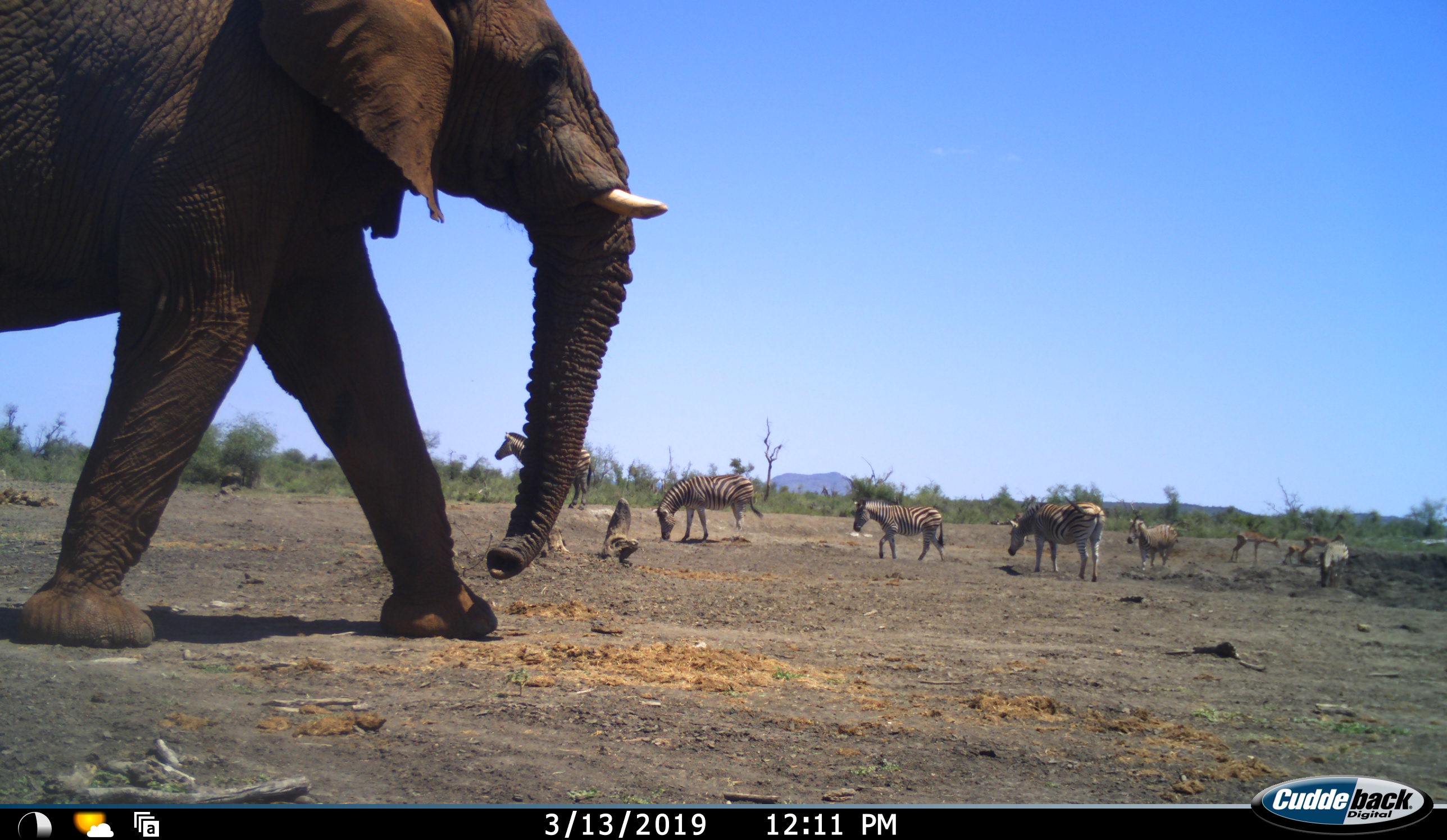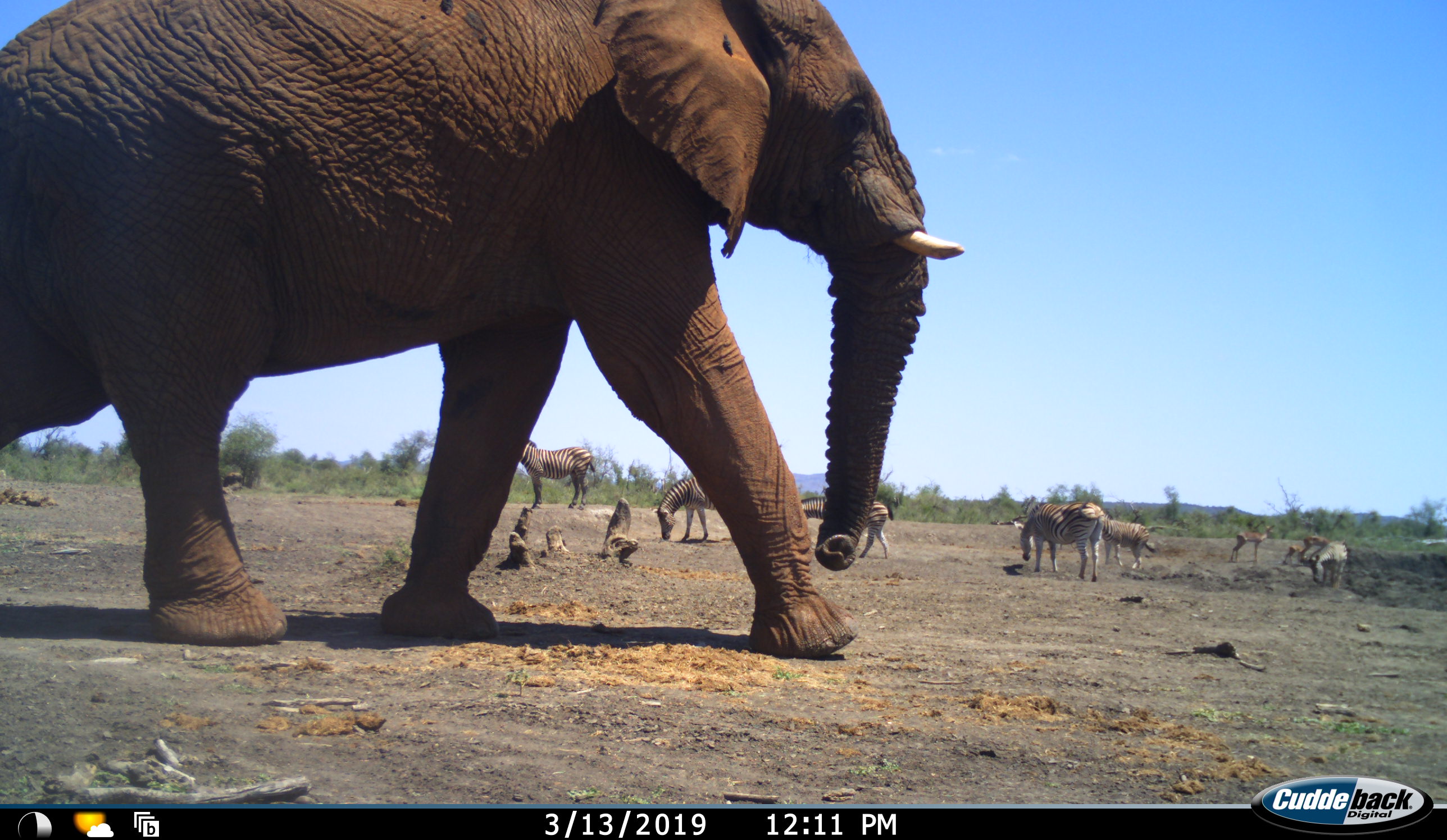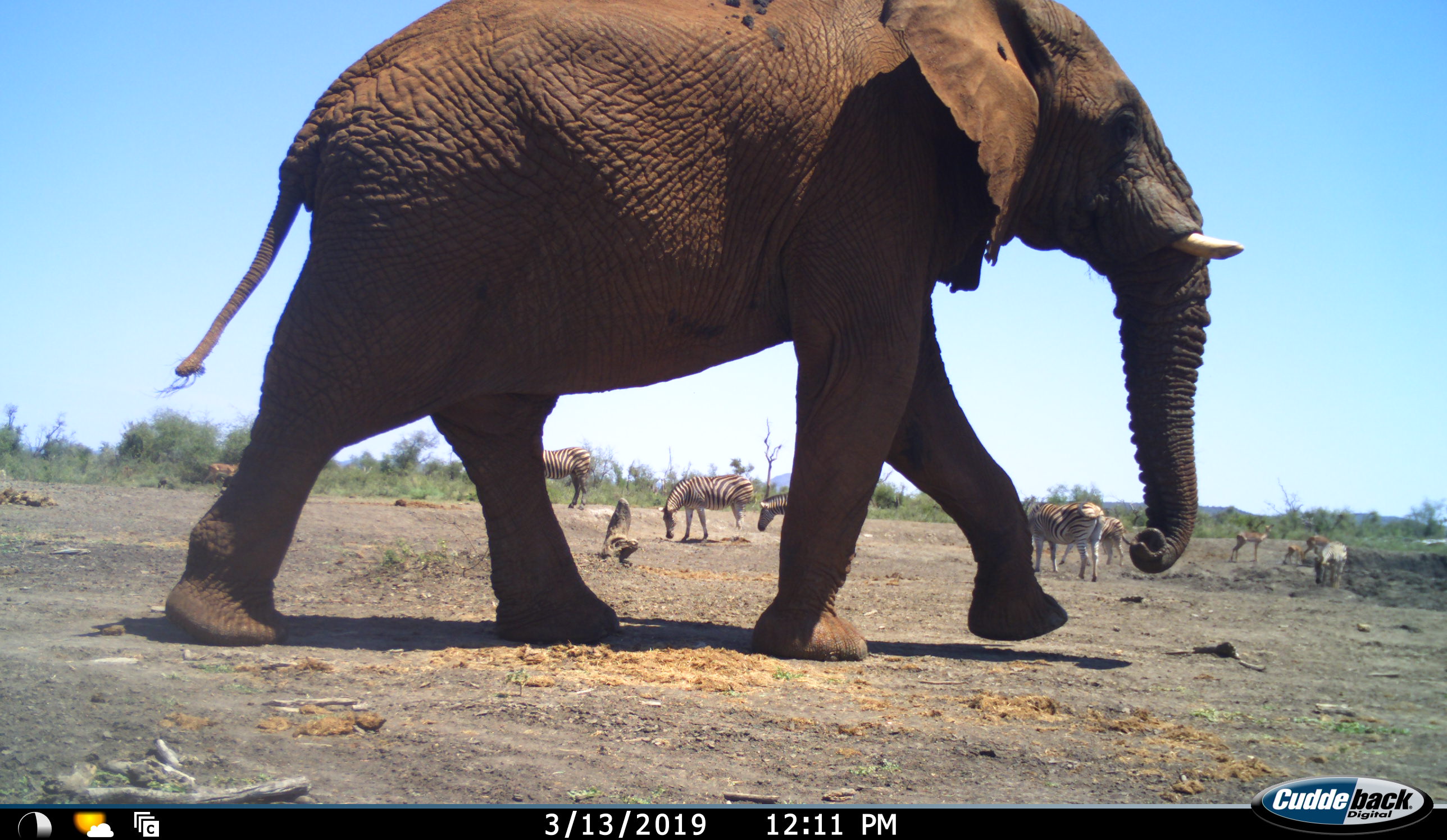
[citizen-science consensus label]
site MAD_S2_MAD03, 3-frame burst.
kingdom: Animalia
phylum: Chordata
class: Mammalia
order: Proboscidea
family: Elephantidae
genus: Loxodonta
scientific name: Loxodonta africana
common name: african bush elephant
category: elephant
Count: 1.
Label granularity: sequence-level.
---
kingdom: Animalia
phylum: Chordata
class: Mammalia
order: Perissodactyla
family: Equidae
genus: Equus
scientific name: Equus quagga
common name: plains zebra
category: zebraplains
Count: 6.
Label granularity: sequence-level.